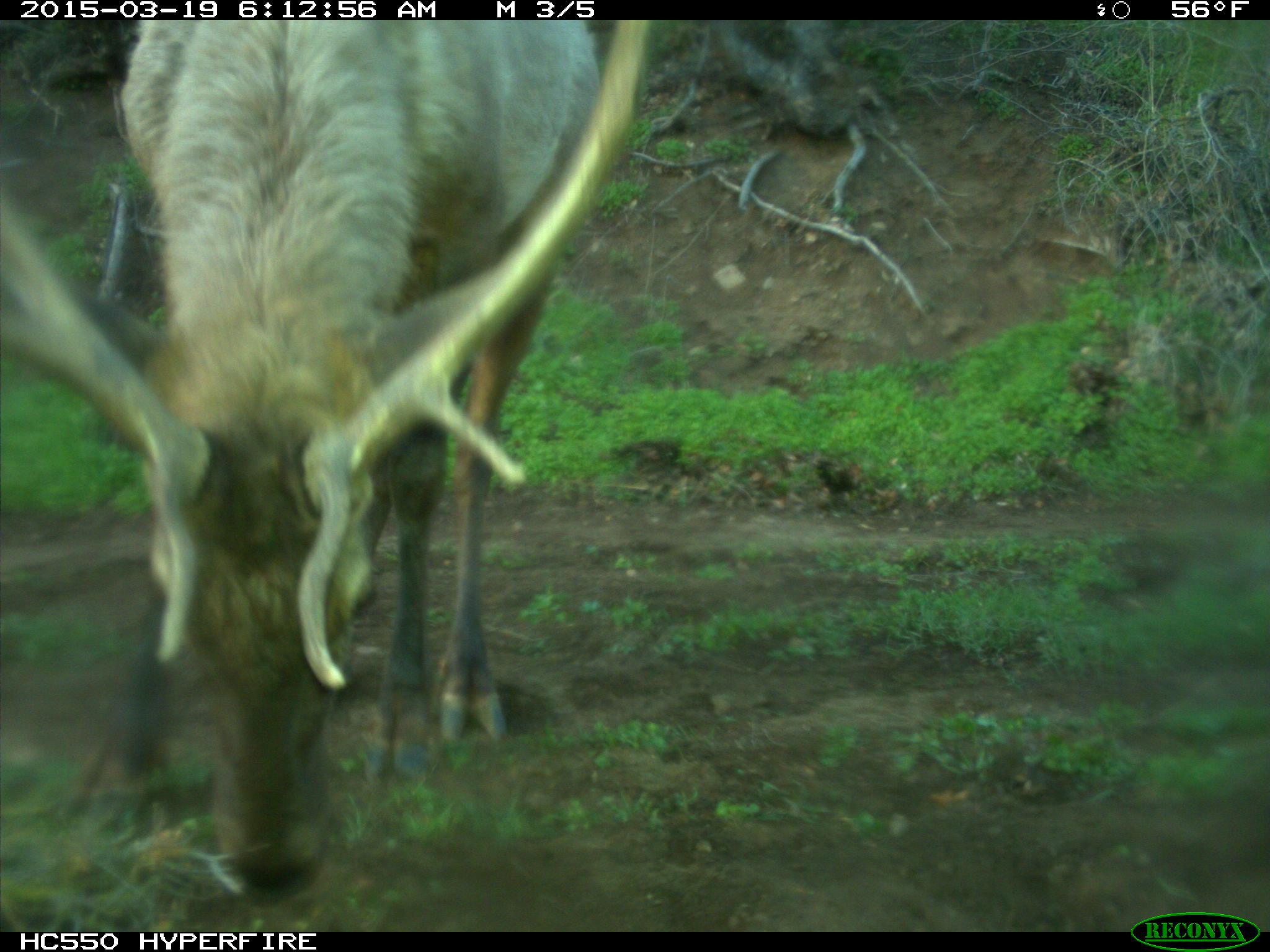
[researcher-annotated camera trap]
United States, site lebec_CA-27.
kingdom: Animalia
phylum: Chordata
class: Mammalia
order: Artiodactyla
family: Cervidae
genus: Cervus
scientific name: Cervus canadensis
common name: elk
Cervus canadensis (elk).